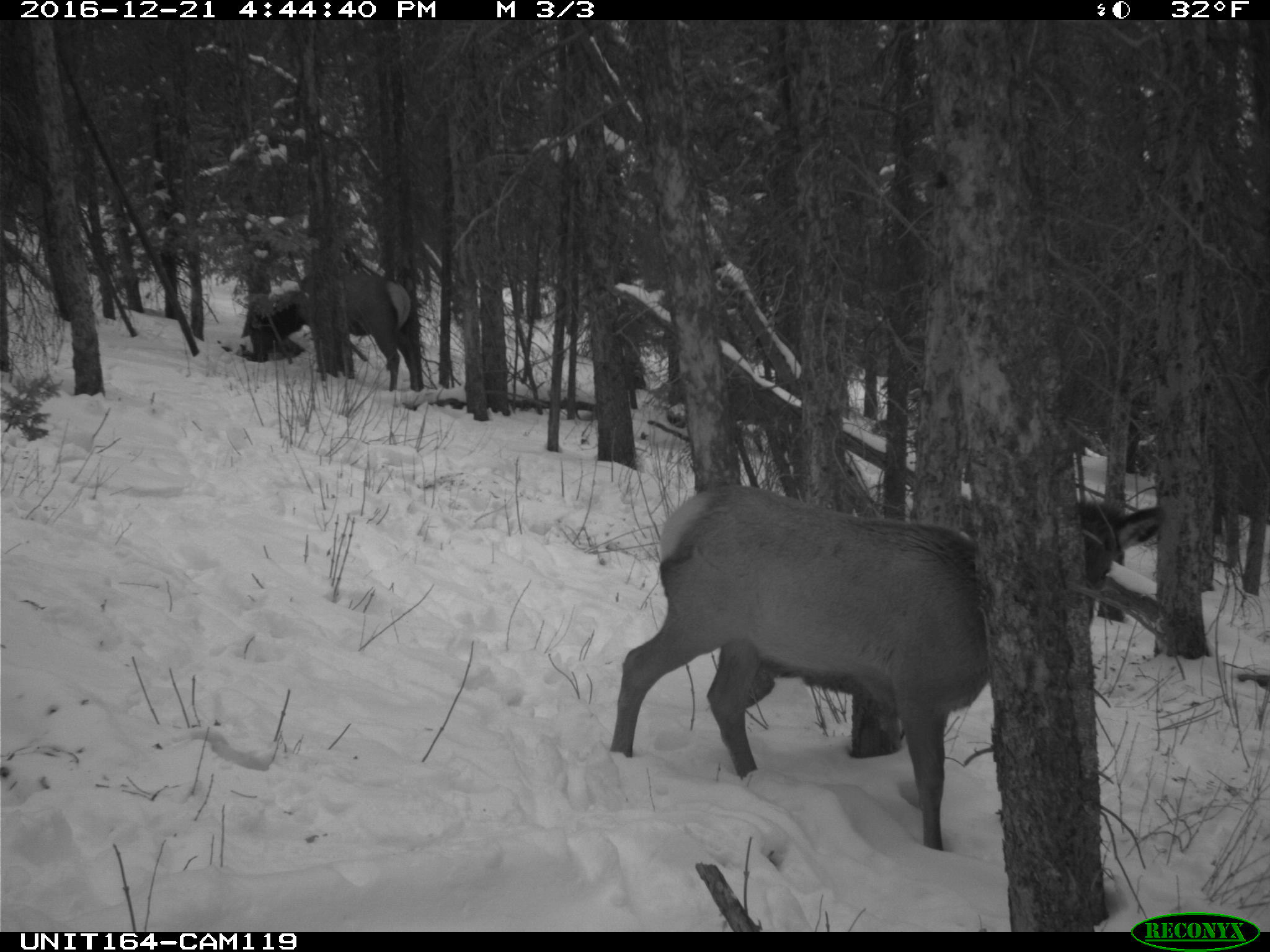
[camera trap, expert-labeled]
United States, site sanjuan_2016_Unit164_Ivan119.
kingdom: Animalia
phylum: Chordata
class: Mammalia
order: Artiodactyla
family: Cervidae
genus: Cervus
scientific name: Cervus elaphus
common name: red deer